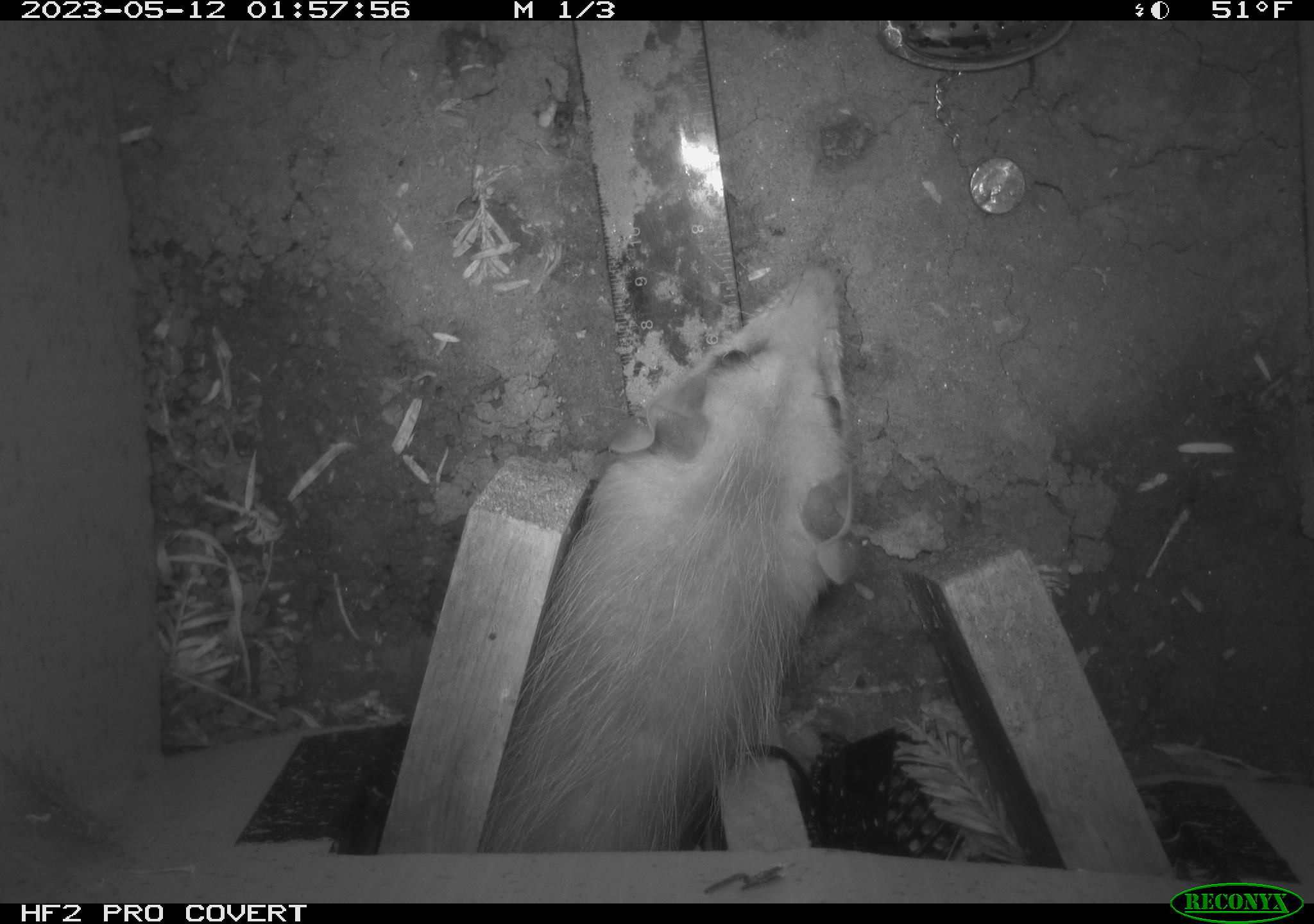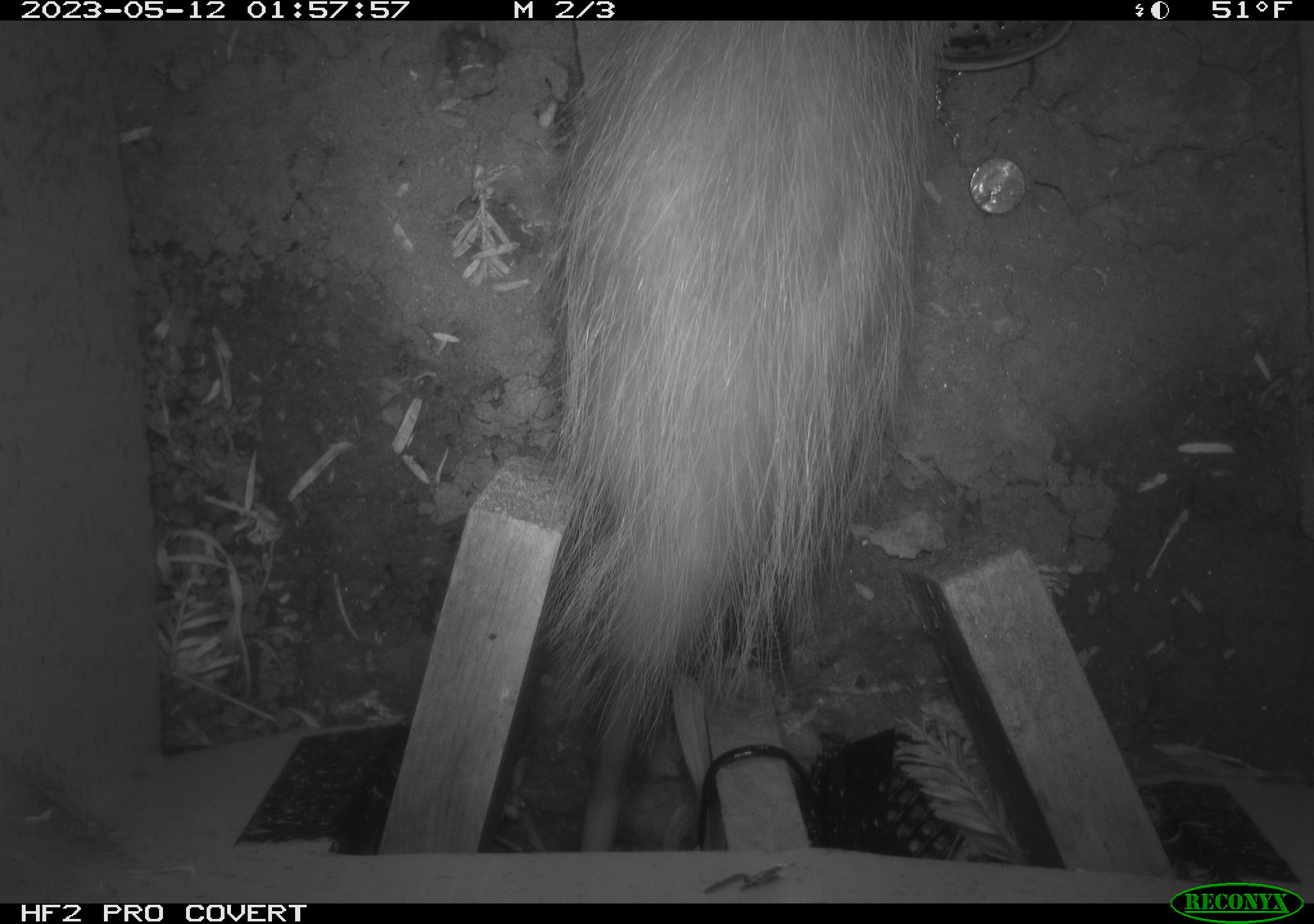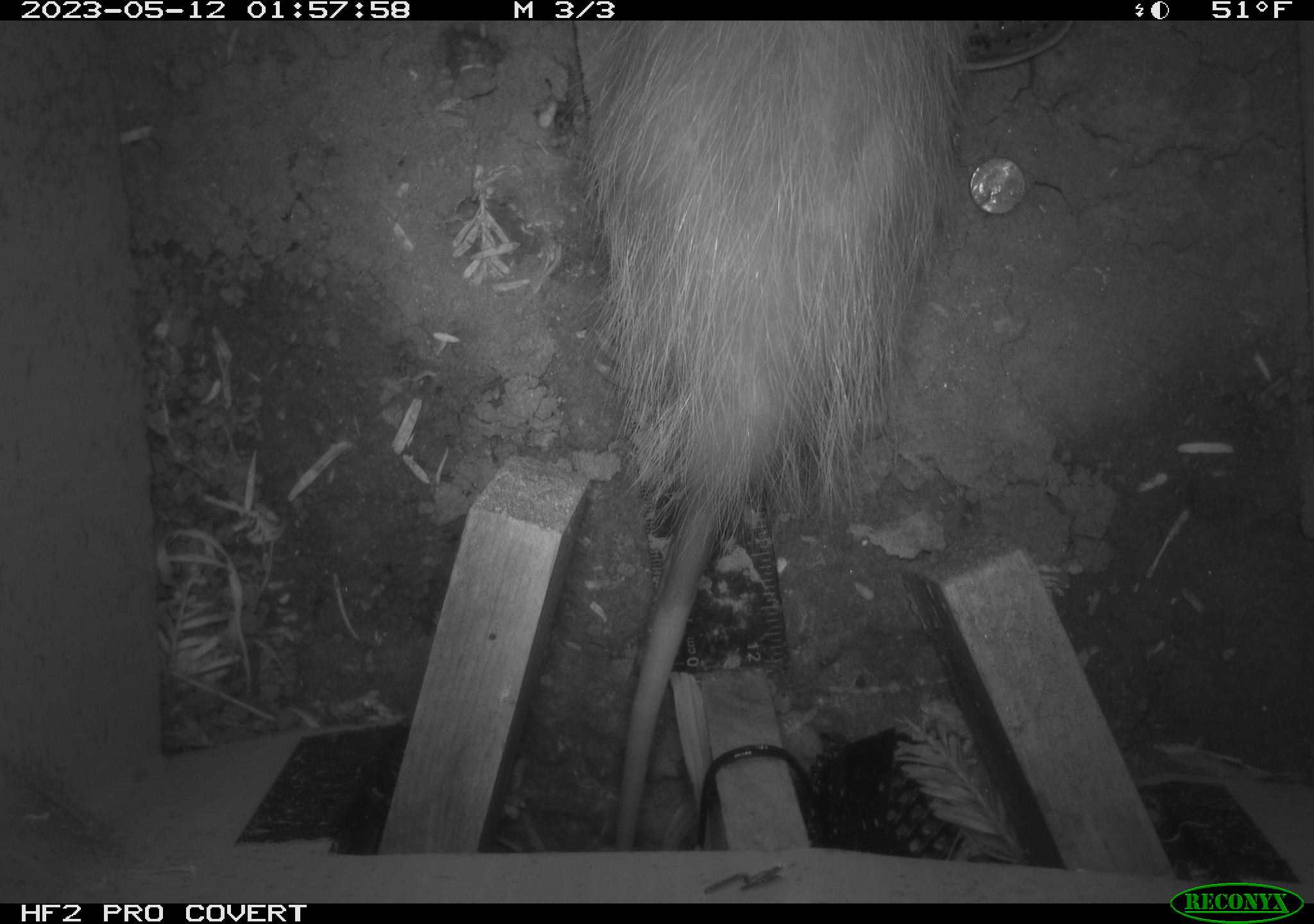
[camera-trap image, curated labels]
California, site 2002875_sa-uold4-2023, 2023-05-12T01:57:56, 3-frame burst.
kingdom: Animalia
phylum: Chordata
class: Mammalia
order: Didelphimorphia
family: Didelphidae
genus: Didelphis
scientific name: Didelphis virginiana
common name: virginia opossum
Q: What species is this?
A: Virginia opossum (Didelphis virginiana).